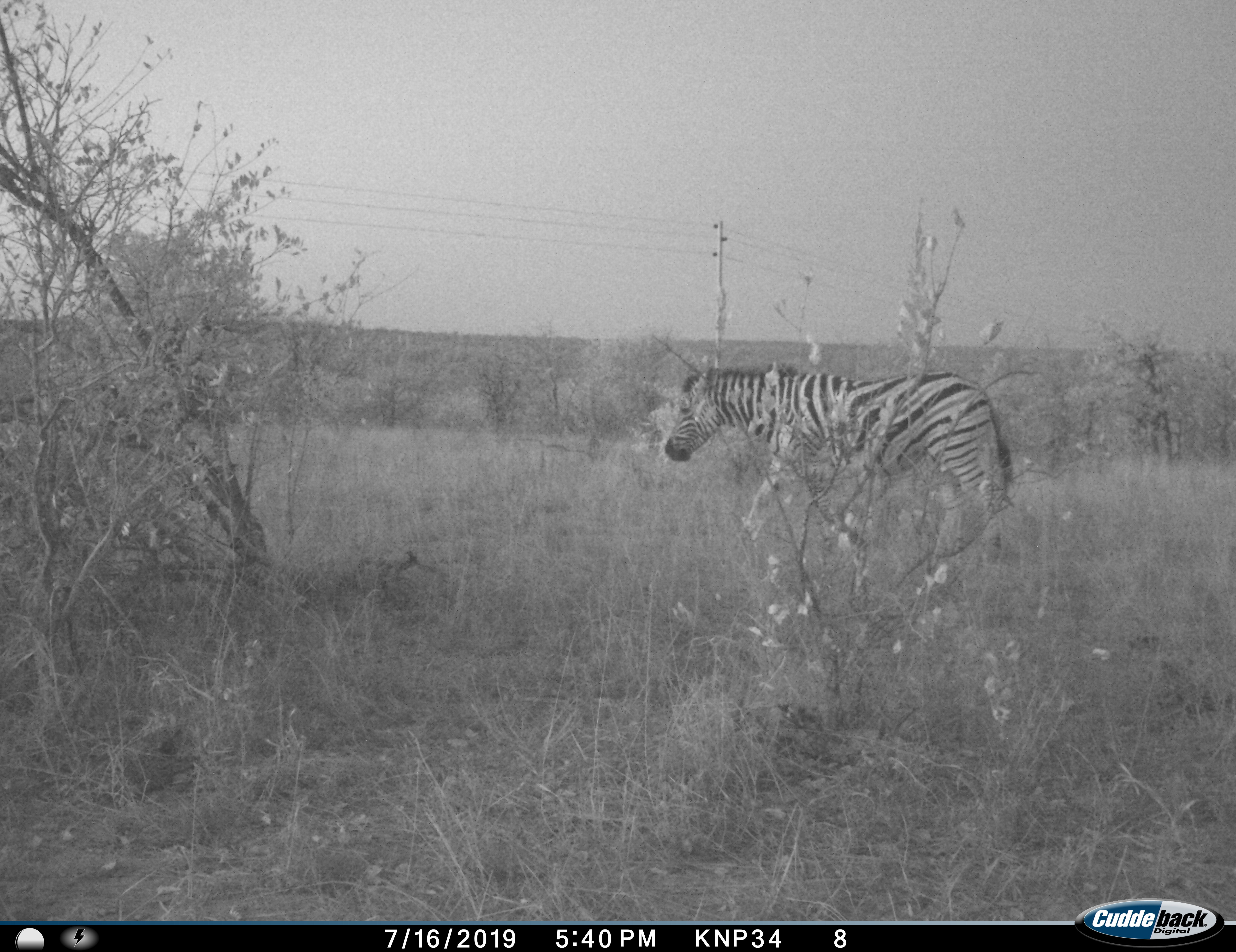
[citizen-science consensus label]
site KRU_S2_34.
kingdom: Animalia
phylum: Chordata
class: Mammalia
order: Perissodactyla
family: Equidae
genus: Equus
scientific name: Equus quagga burchellii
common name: burchell's zebra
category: zebraburchells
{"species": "zebraburchells (burchell's zebra) (Equus quagga burchellii)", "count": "1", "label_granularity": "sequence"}